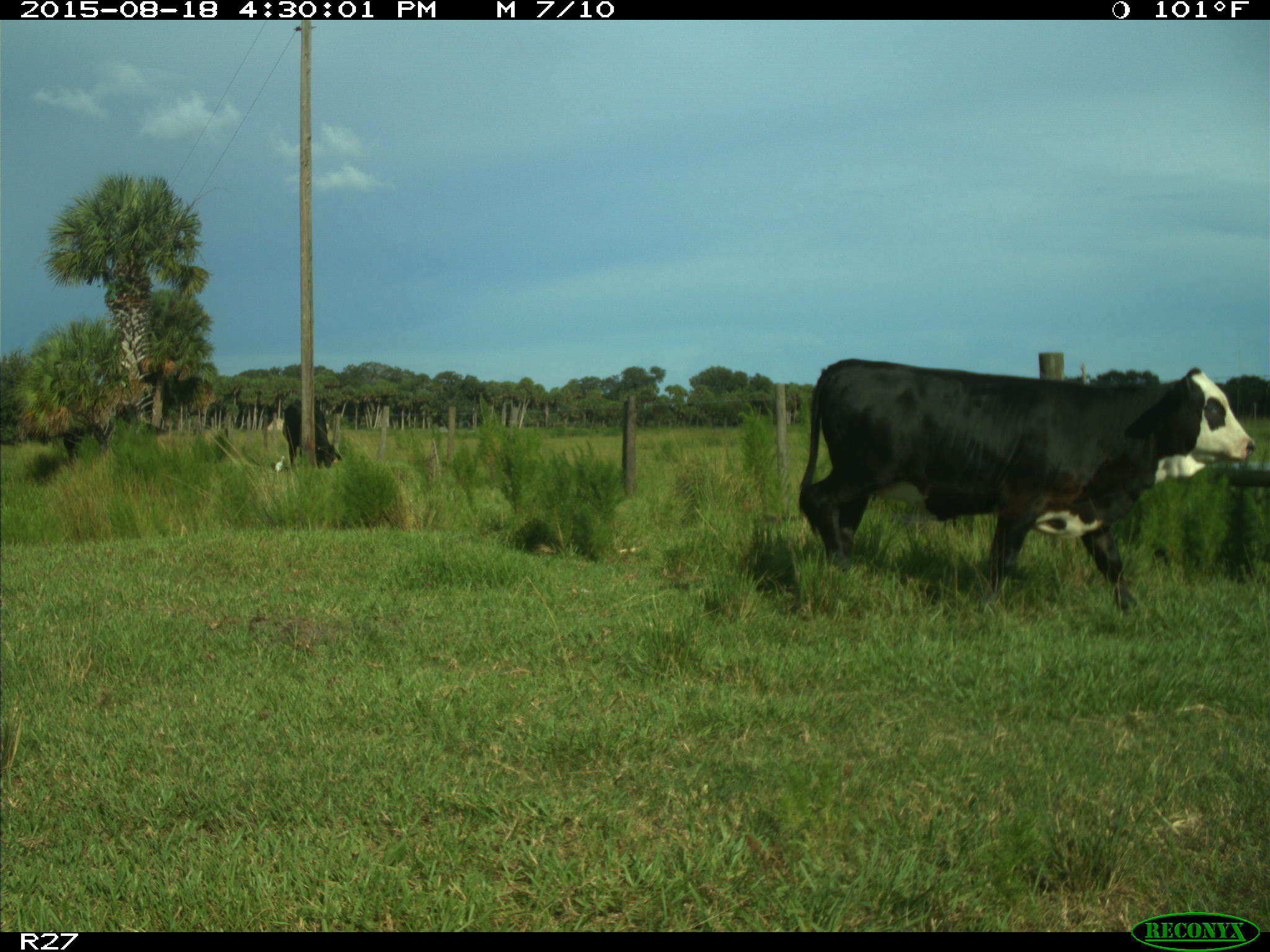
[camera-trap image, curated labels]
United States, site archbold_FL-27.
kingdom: Animalia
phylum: Chordata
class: Mammalia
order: Artiodactyla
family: Bovidae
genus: Bos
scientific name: Bos taurus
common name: domestic cow